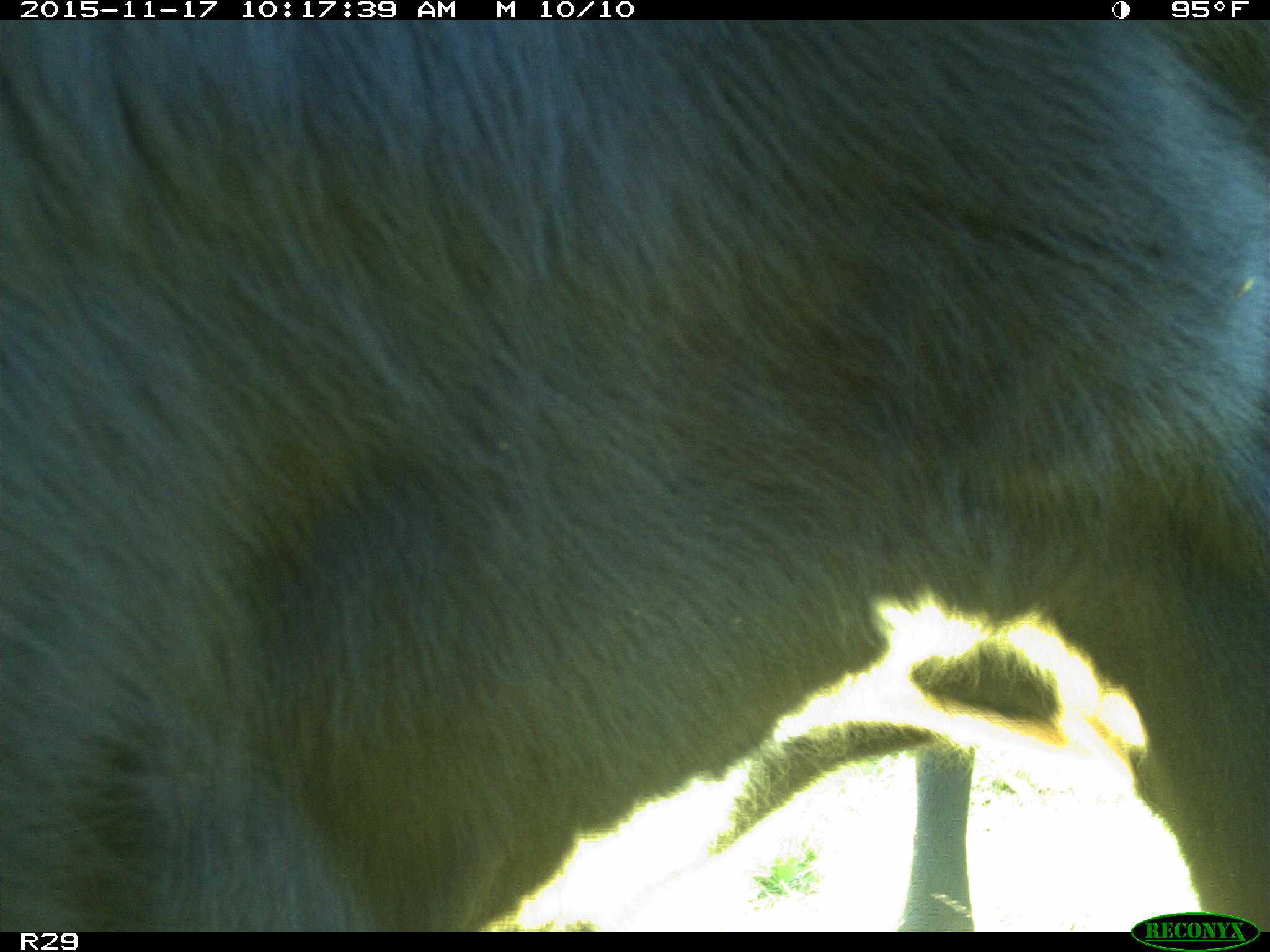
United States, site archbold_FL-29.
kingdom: Animalia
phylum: Chordata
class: Mammalia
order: Artiodactyla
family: Bovidae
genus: Bos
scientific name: Bos taurus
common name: domestic cow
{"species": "Bos taurus (domestic cow)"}